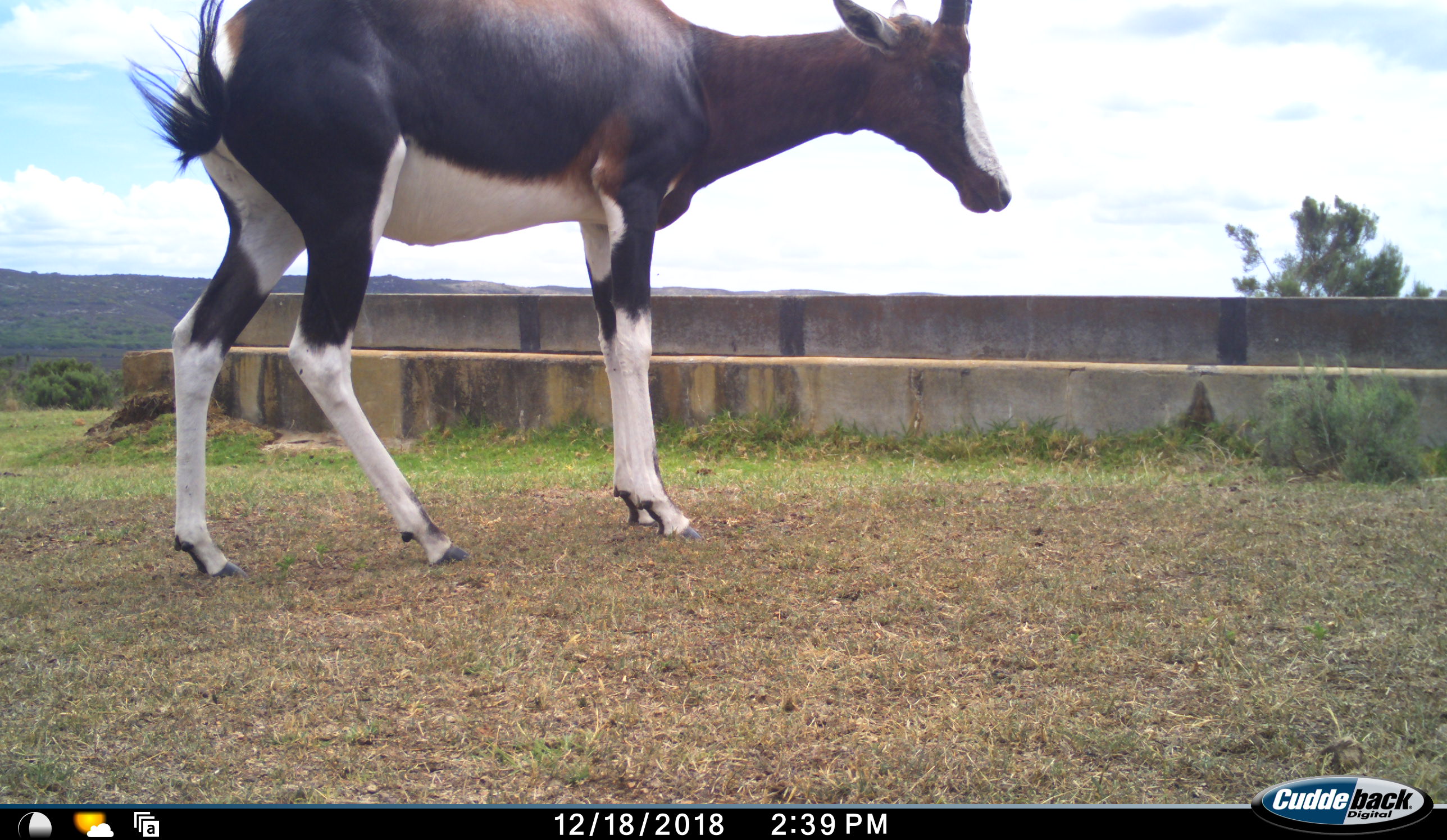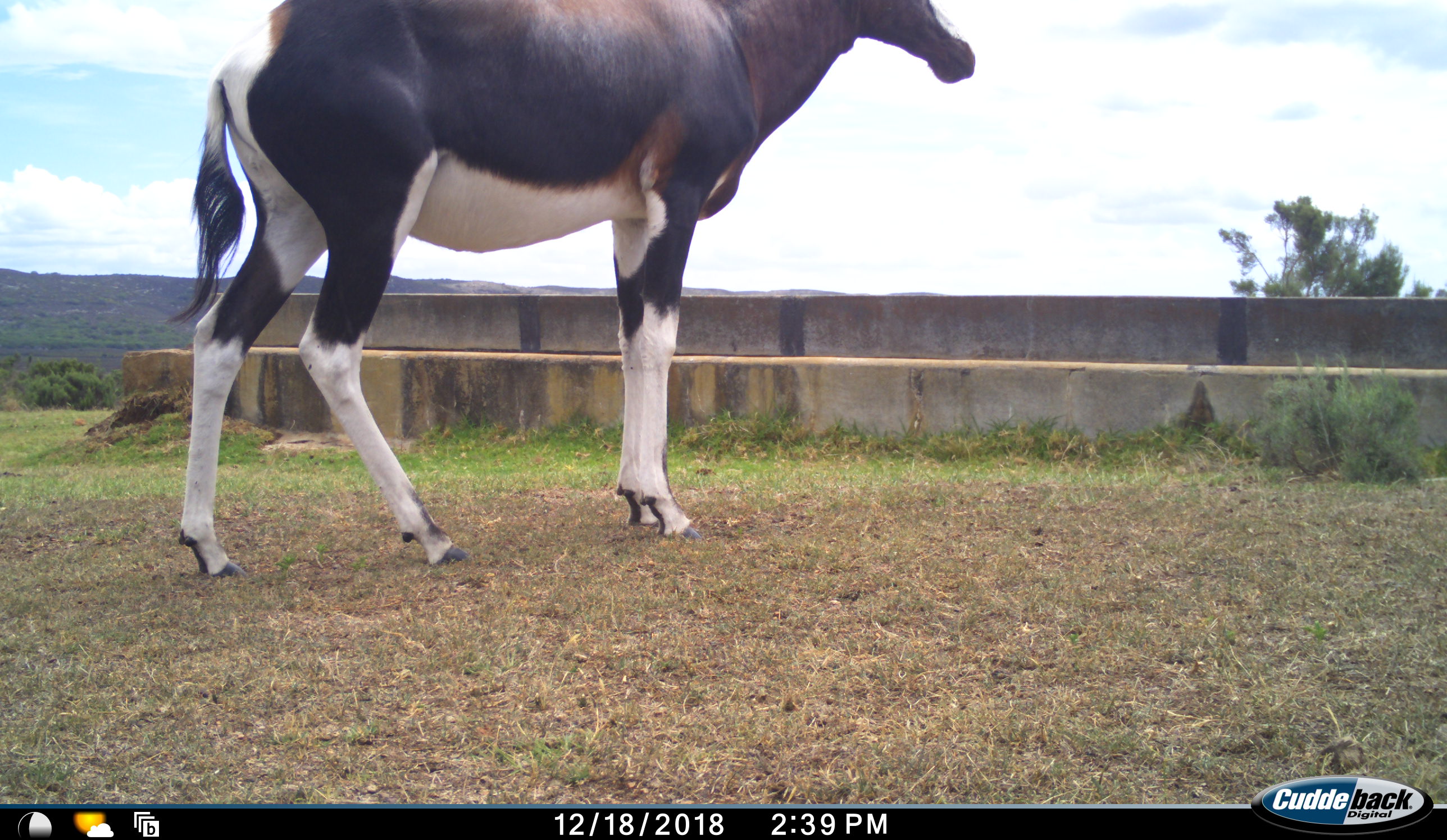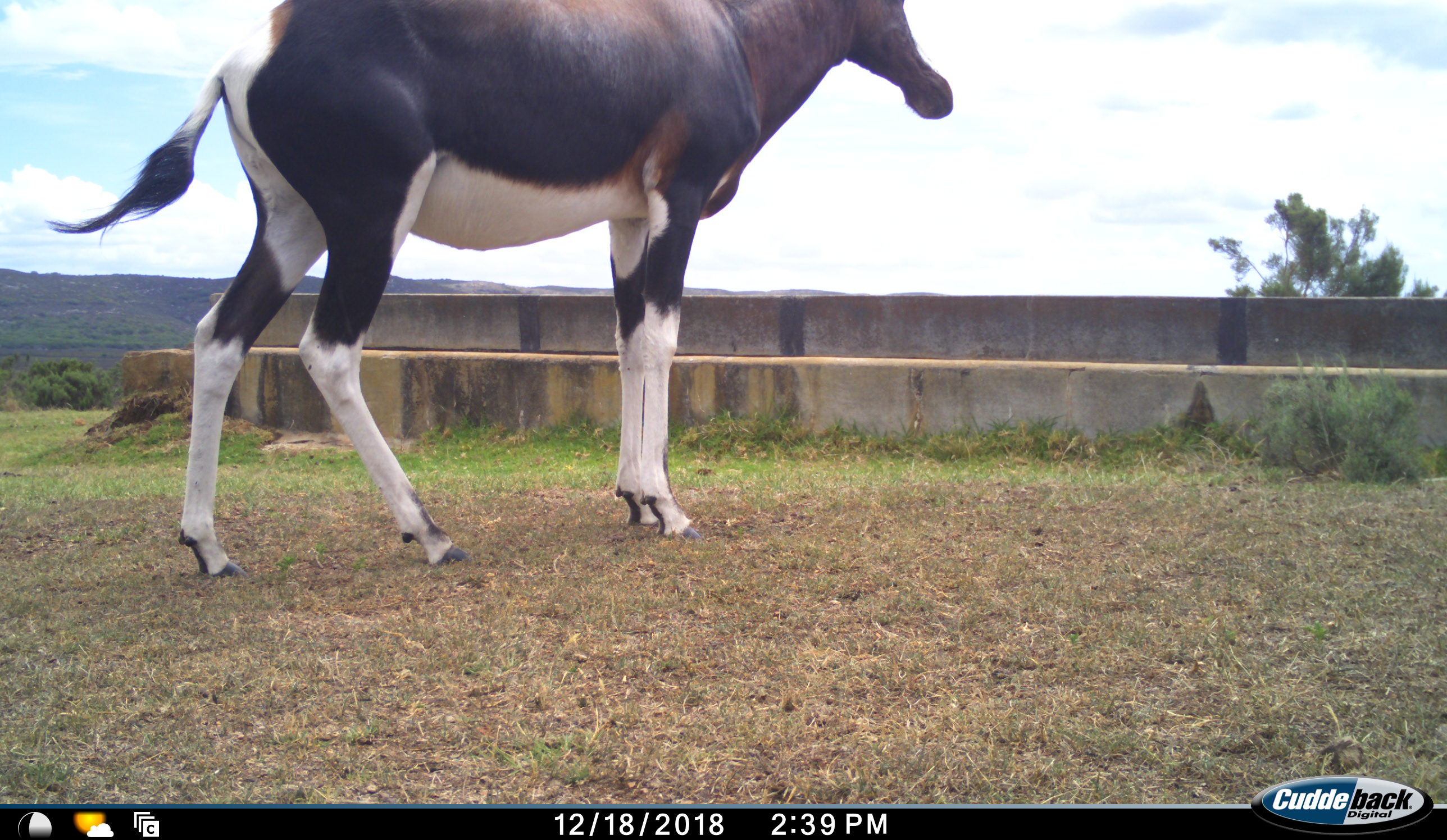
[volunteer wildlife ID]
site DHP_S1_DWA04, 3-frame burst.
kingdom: Animalia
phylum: Chordata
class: Mammalia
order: Artiodactyla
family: Bovidae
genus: Damaliscus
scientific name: Damaliscus pygargus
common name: bontebok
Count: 1.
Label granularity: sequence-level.